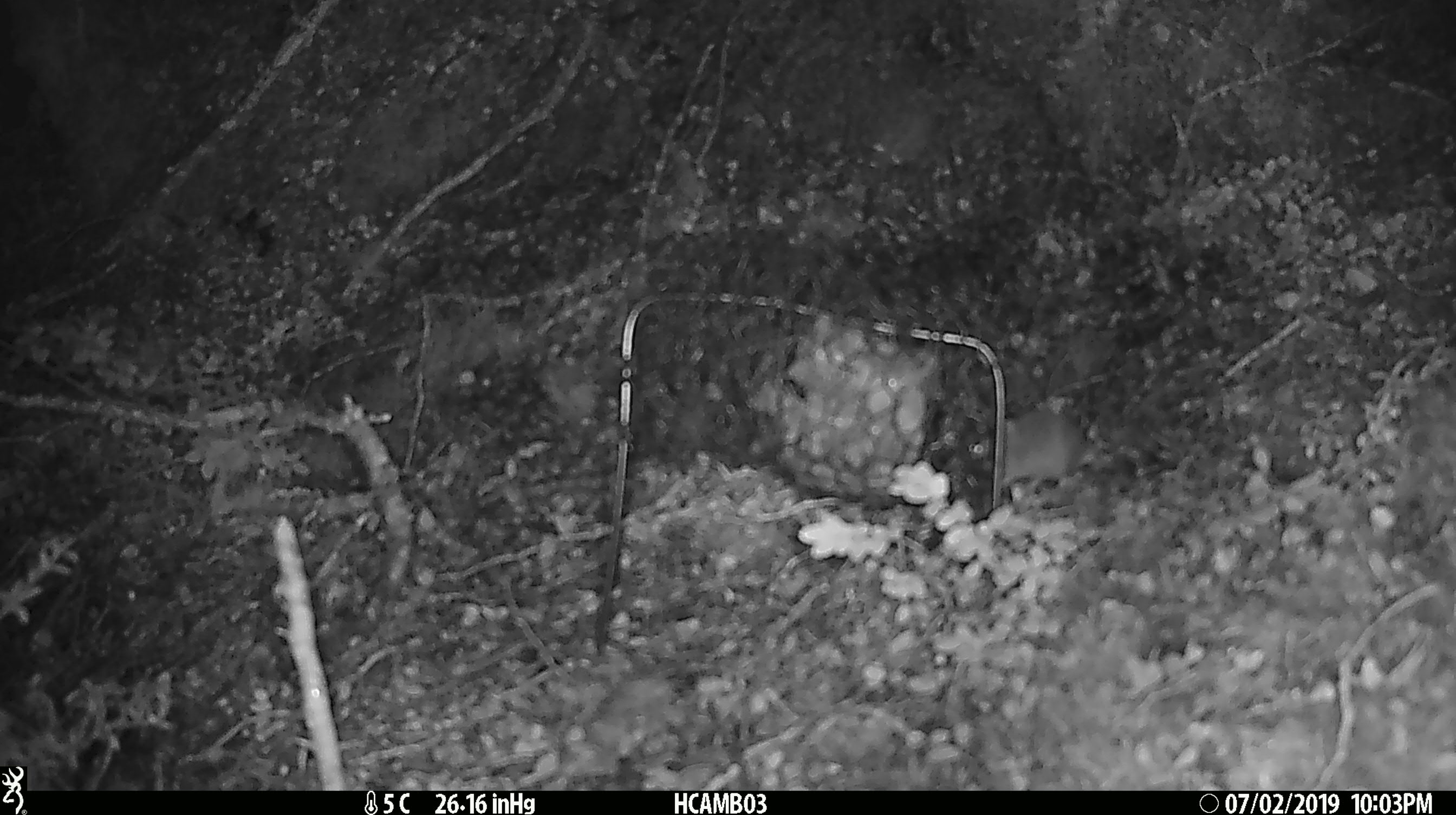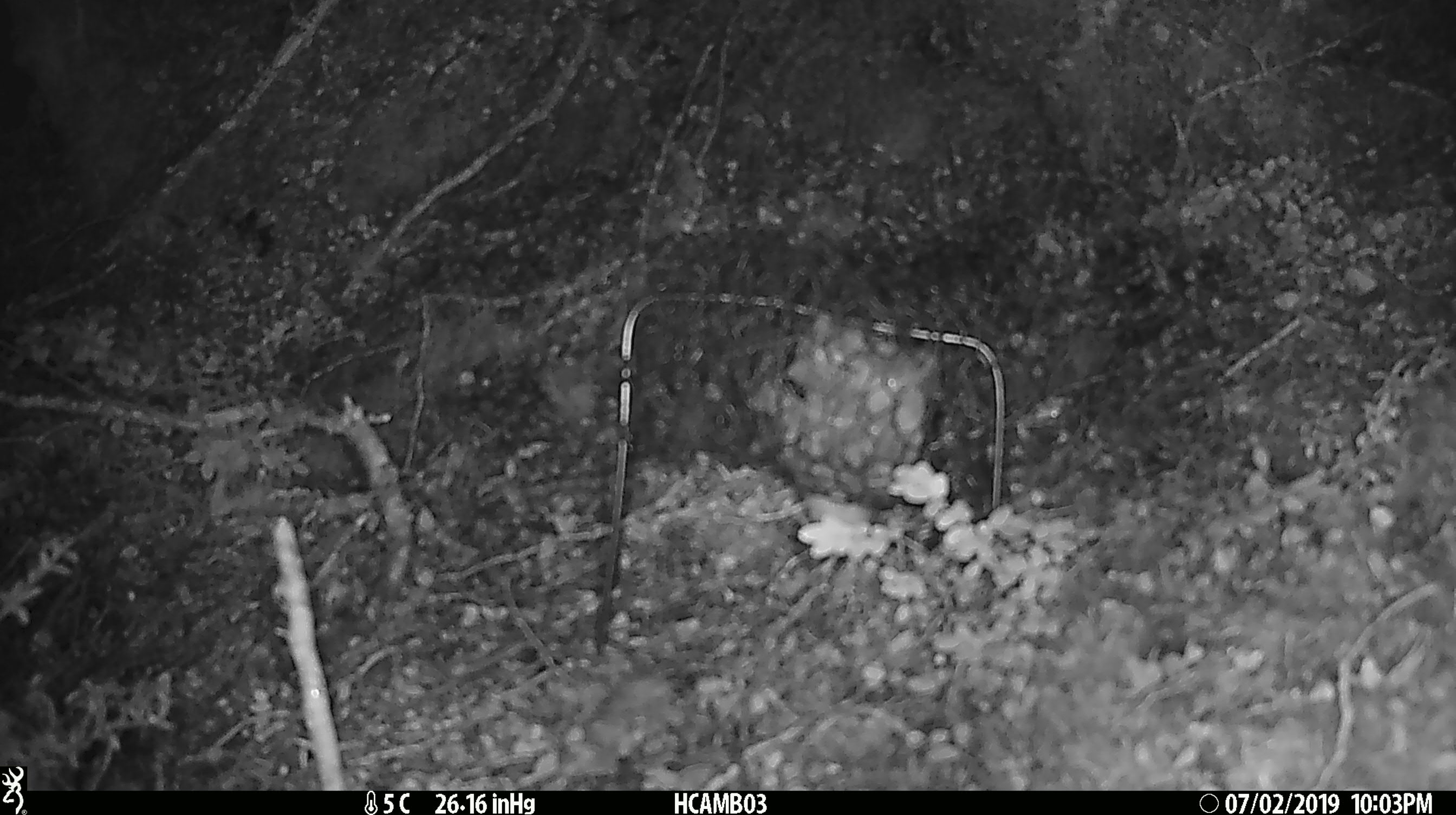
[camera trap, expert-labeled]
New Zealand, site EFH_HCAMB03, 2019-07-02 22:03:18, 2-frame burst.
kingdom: Animalia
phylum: Chordata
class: Mammalia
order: Rodentia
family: Muridae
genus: Mus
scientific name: Mus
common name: mouse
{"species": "mouse (Mus)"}